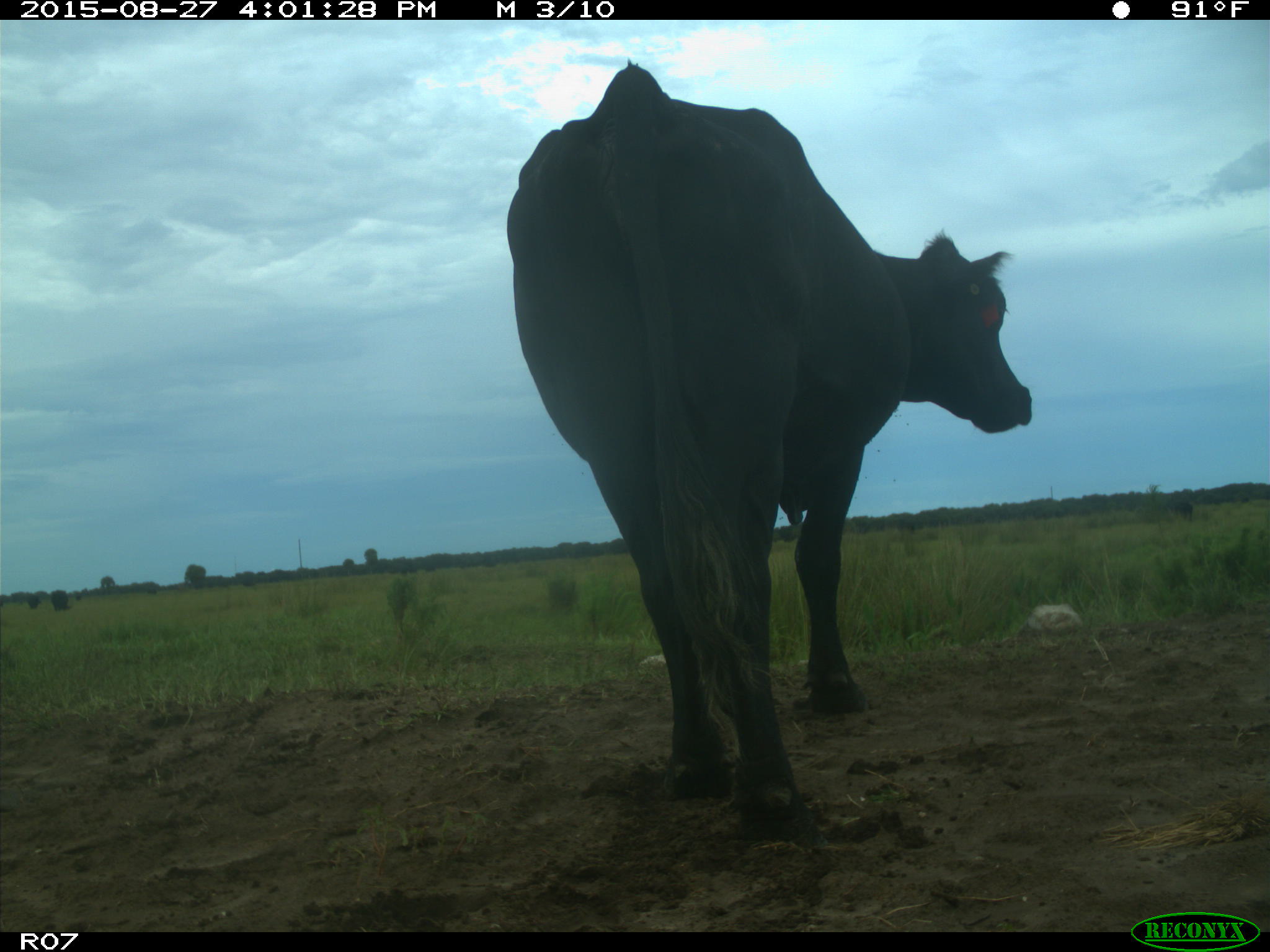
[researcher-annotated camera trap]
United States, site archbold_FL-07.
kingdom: Animalia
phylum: Chordata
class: Mammalia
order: Artiodactyla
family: Bovidae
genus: Bos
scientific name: Bos taurus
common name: domestic cow